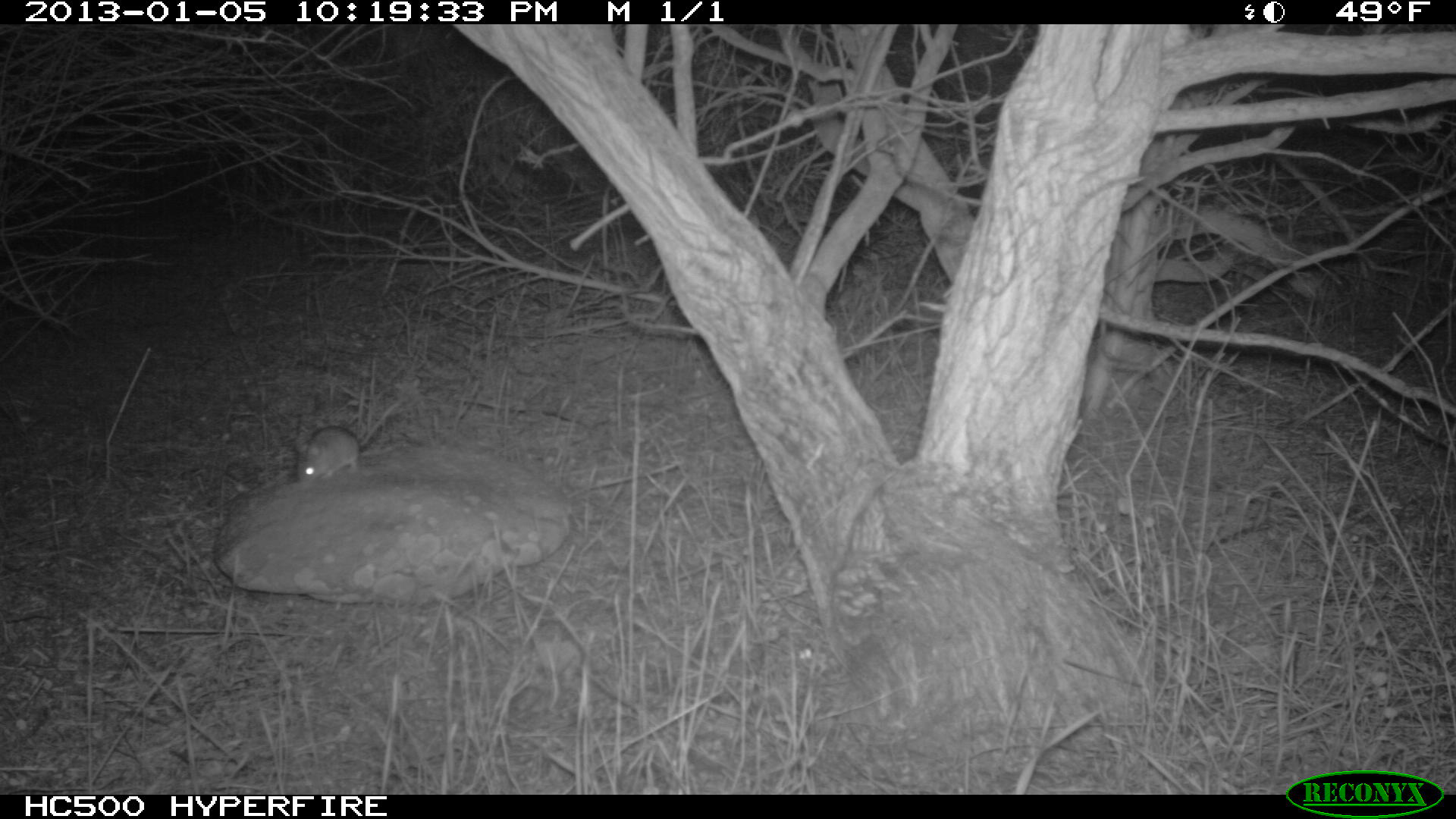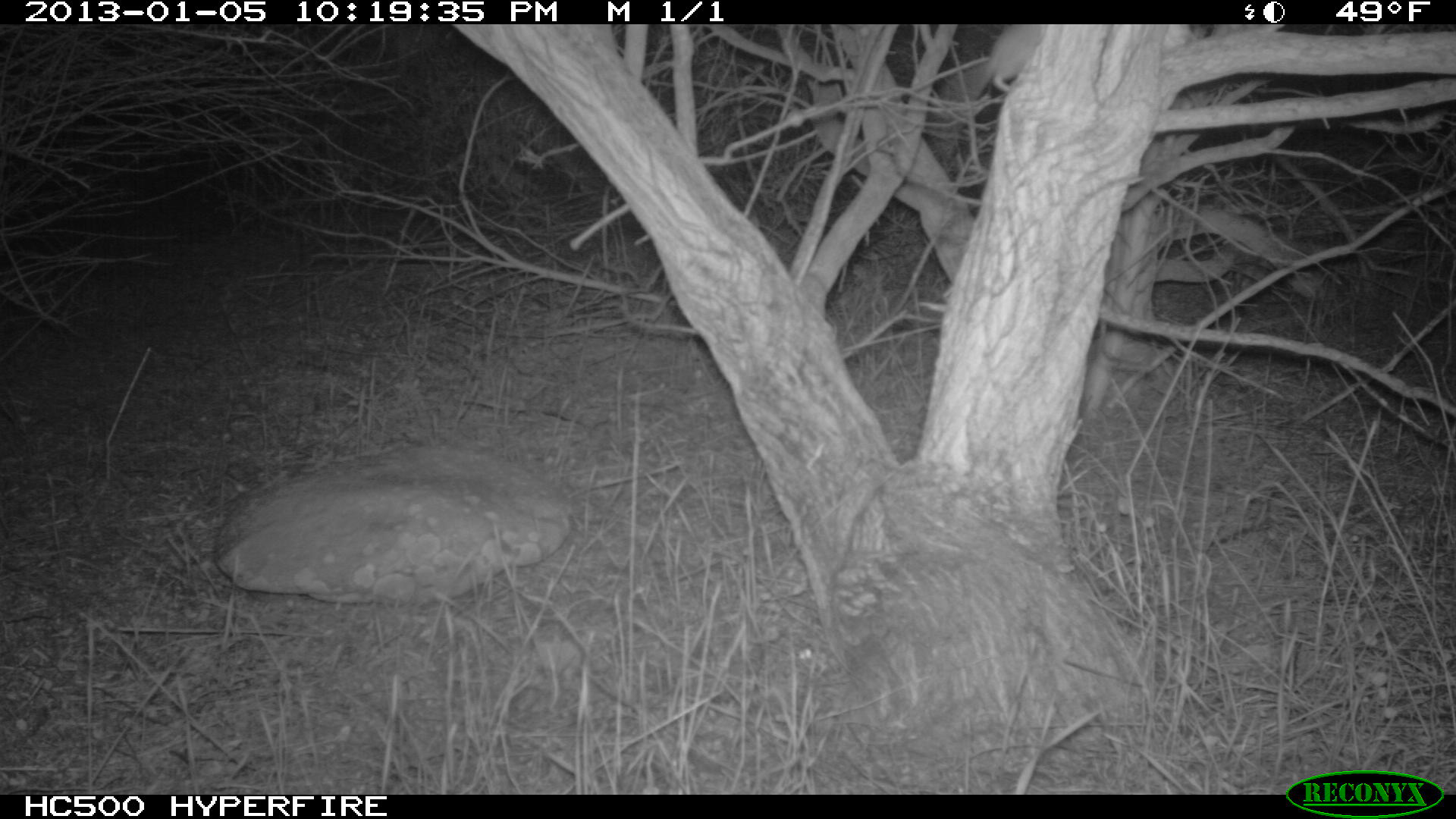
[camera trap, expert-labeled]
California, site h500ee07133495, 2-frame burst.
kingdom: Animalia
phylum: Chordata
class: Mammalia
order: Rodentia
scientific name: Rodentia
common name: rodent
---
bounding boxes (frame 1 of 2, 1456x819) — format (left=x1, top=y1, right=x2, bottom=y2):
rodent: (left=294, top=400, right=400, bottom=483)